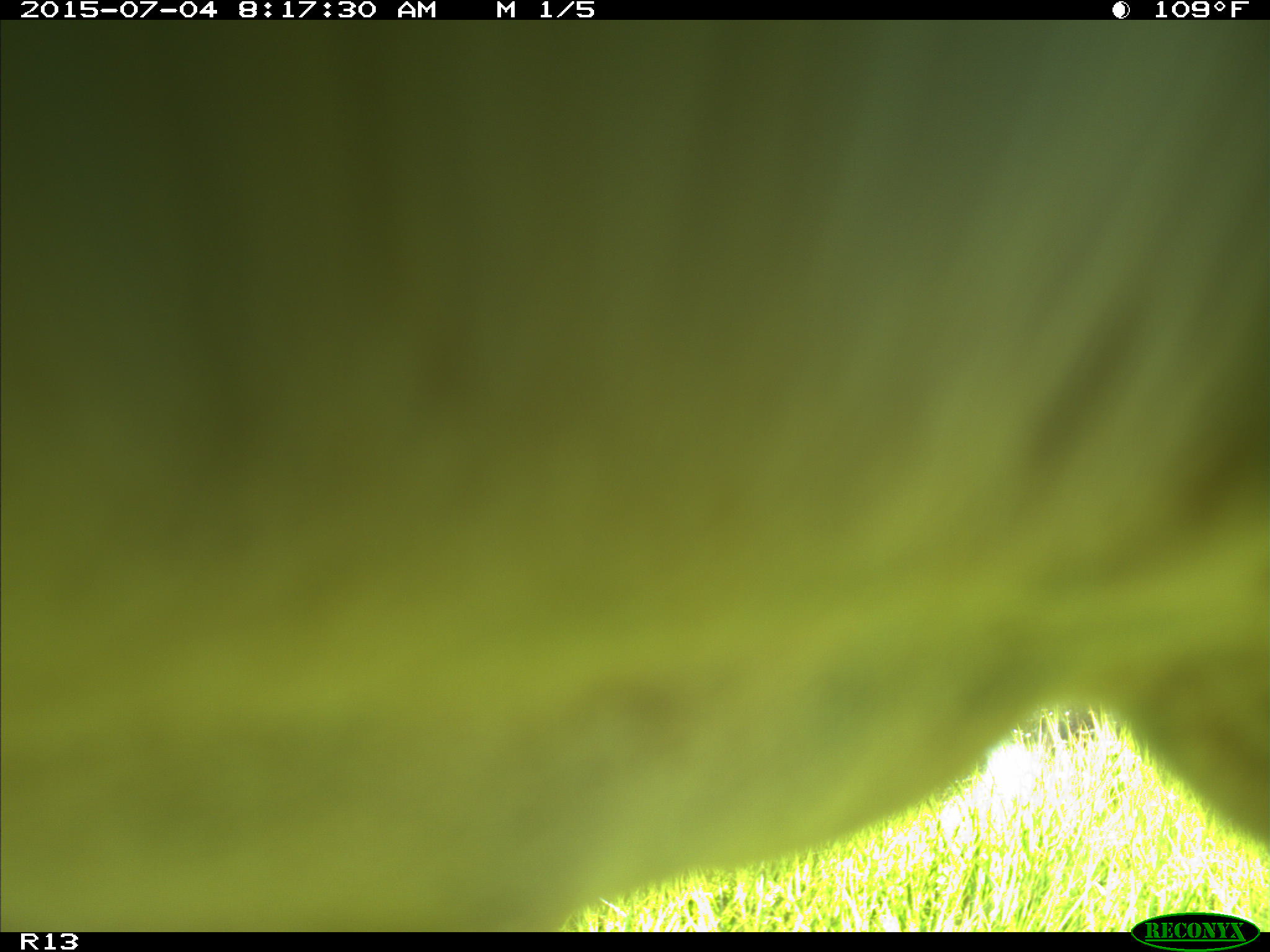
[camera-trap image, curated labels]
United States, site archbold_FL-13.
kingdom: Animalia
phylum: Chordata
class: Mammalia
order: Artiodactyla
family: Bovidae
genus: Bos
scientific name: Bos taurus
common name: domestic cow